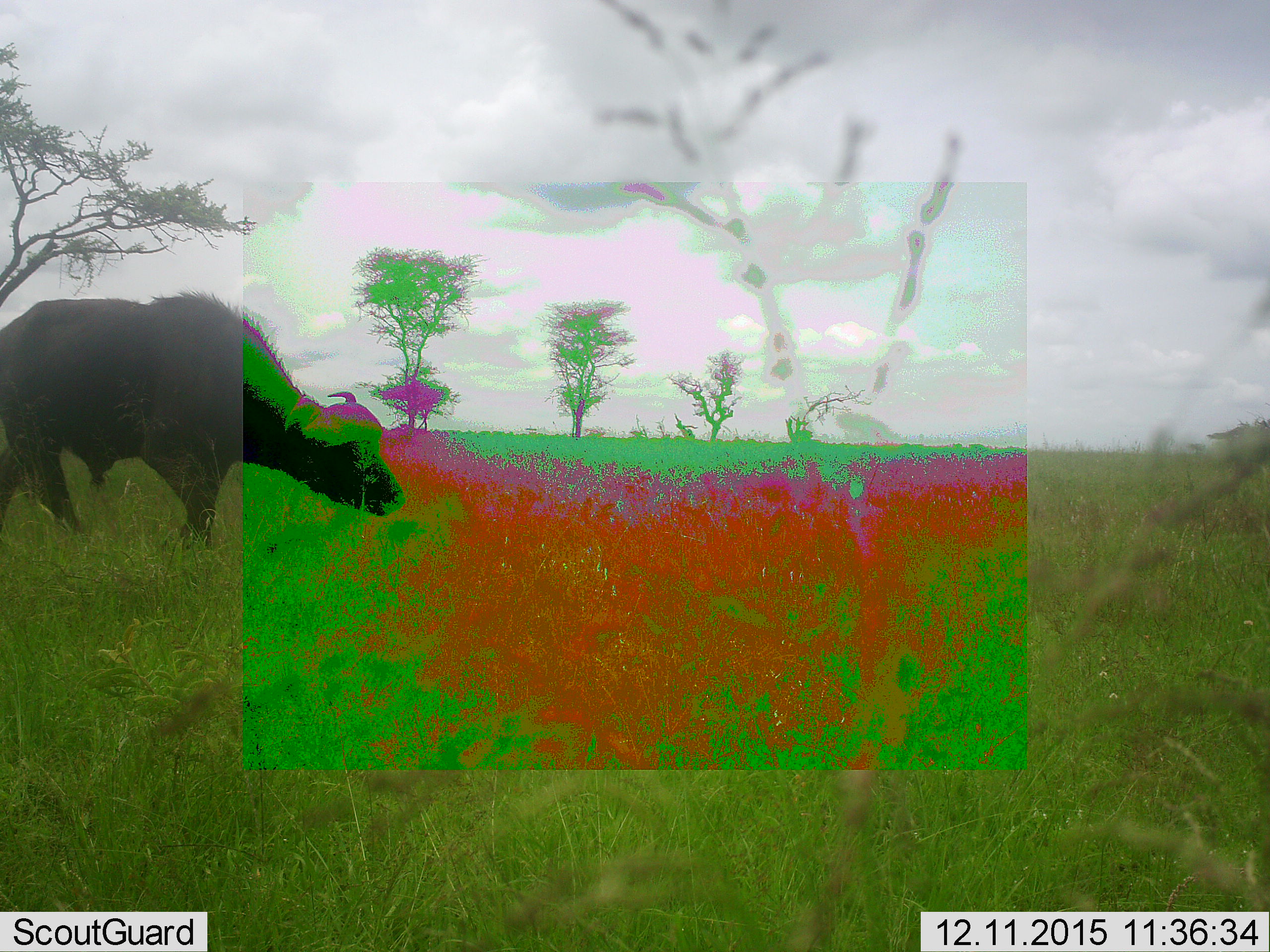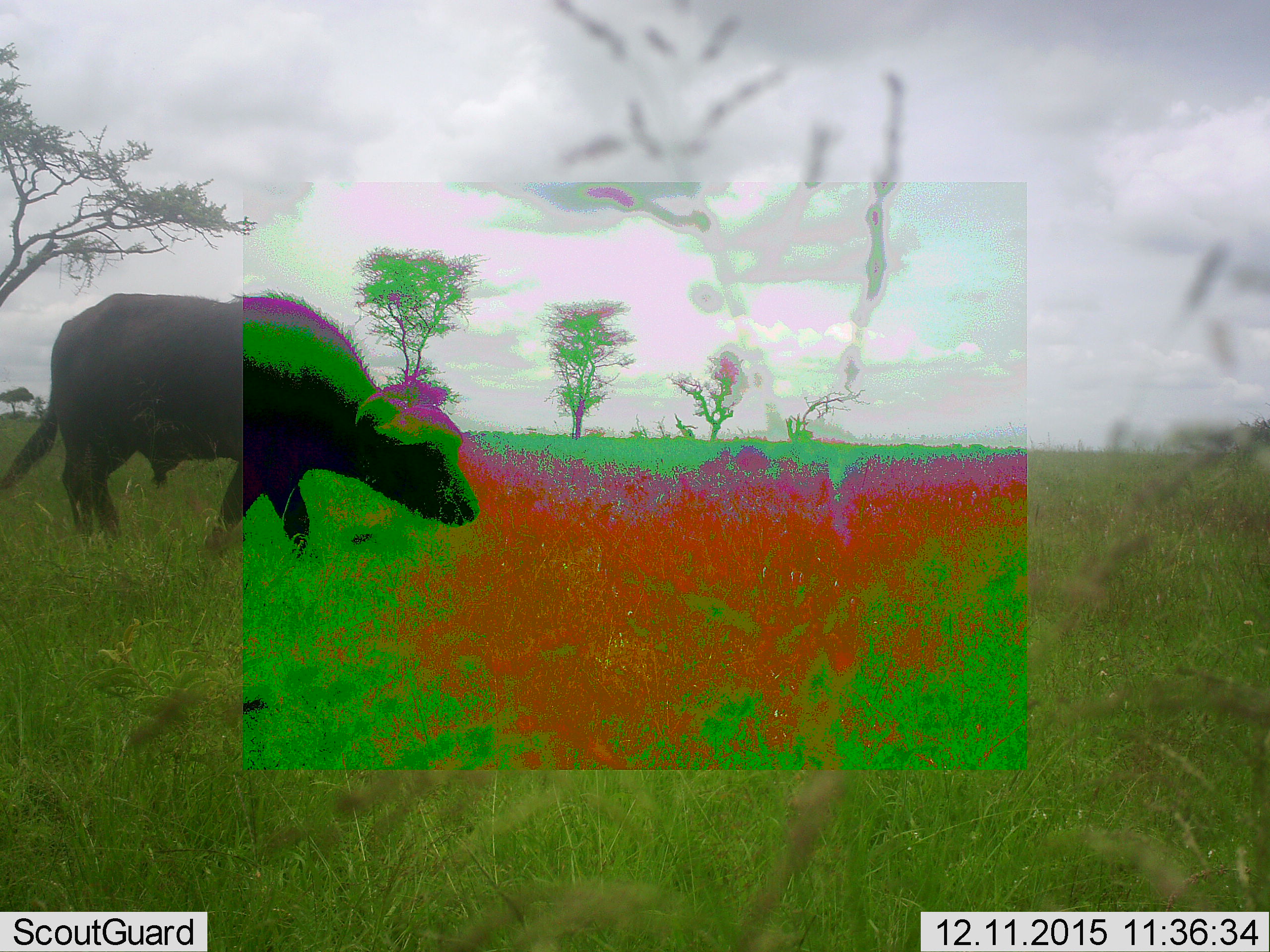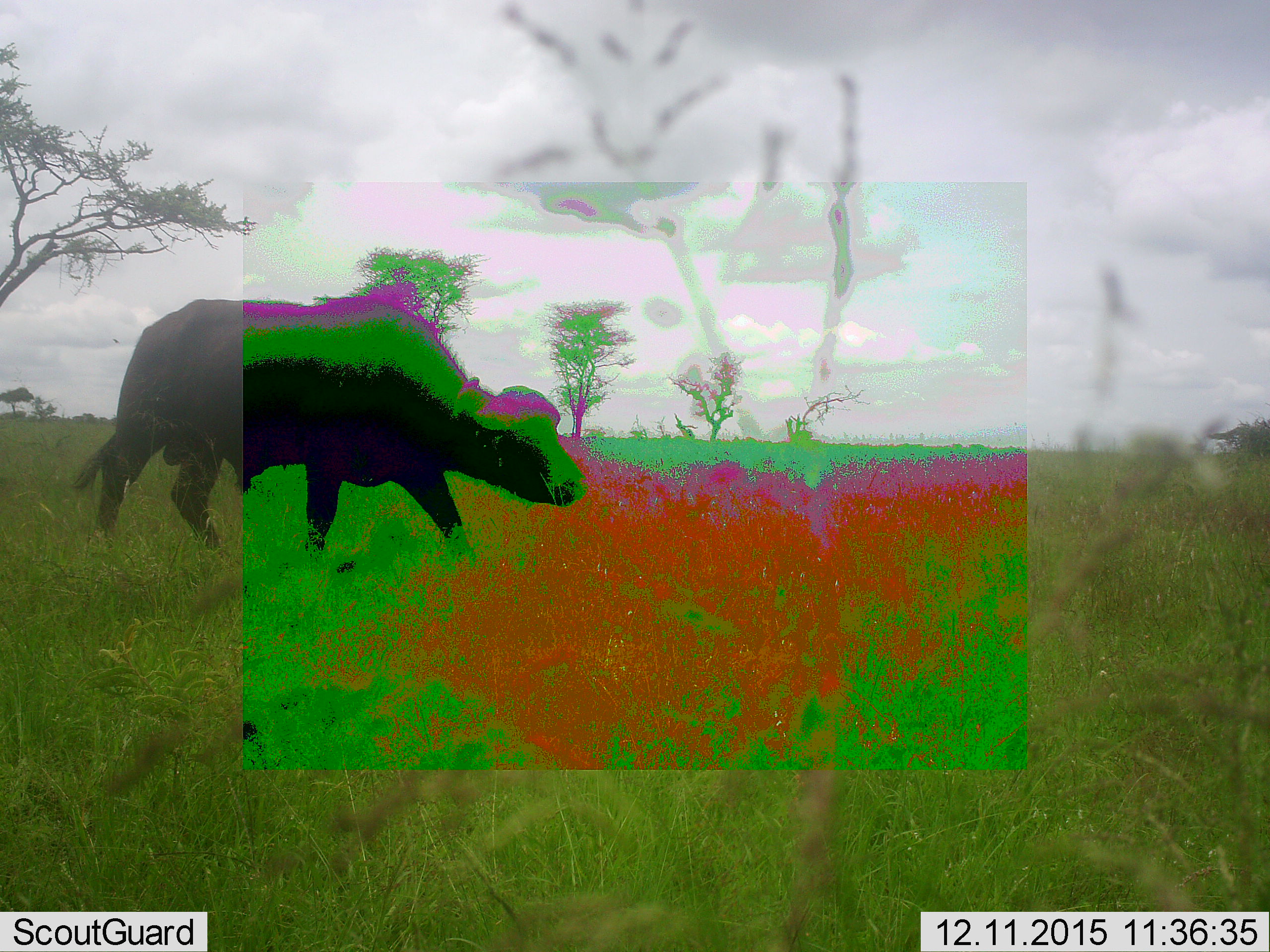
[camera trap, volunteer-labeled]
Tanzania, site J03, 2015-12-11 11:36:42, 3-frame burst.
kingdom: Animalia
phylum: Chordata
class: Mammalia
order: Artiodactyla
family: Bovidae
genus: Syncerus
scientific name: Syncerus caffer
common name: cape buffalo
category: buffalo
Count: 1.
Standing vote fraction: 12%.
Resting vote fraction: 0%.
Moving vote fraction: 62%.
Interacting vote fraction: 0%.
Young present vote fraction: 0%.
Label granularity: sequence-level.